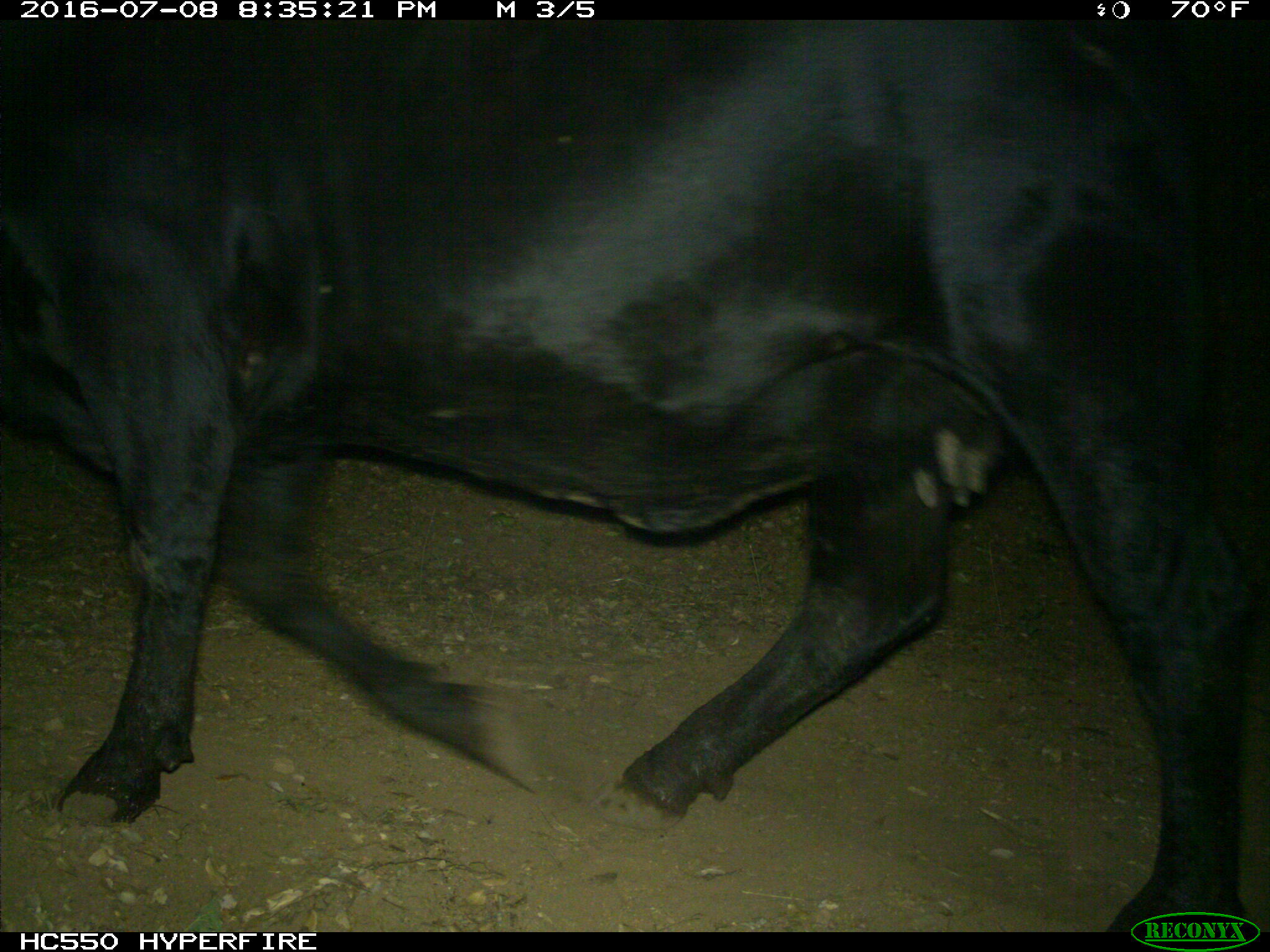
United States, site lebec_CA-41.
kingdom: Animalia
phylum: Chordata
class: Mammalia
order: Artiodactyla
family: Bovidae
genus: Bos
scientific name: Bos taurus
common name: domestic cow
Bos taurus (domestic cow).